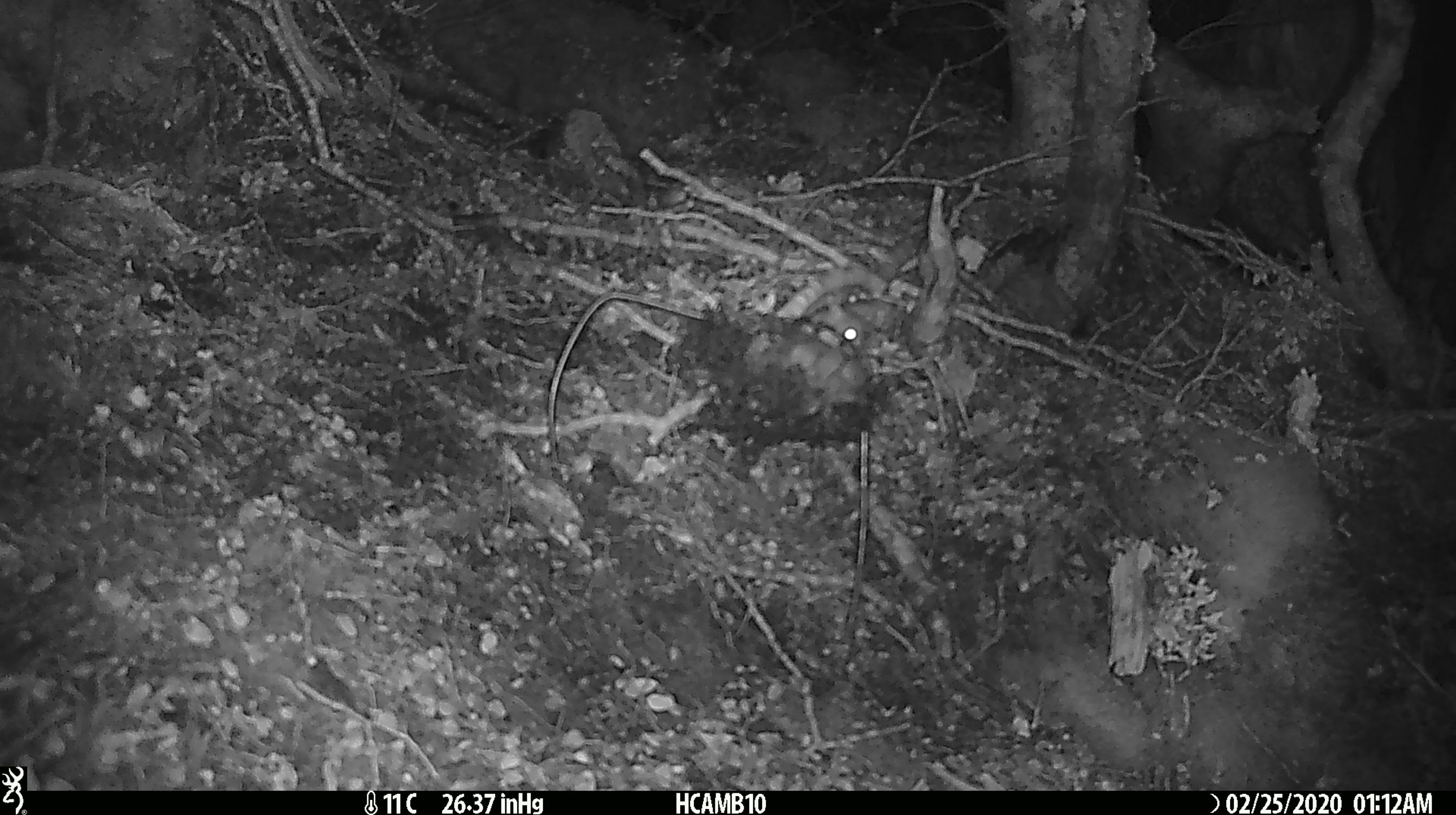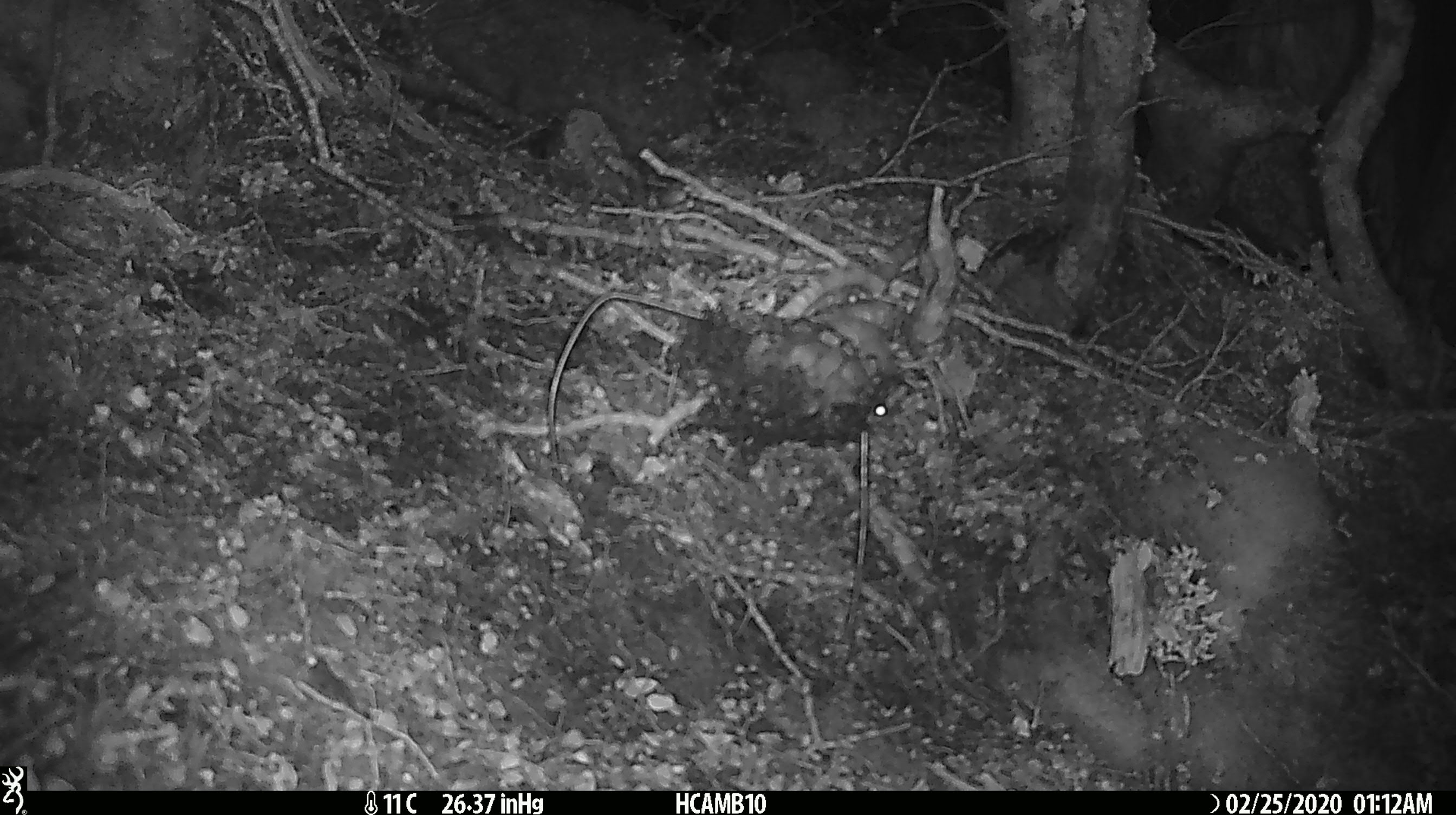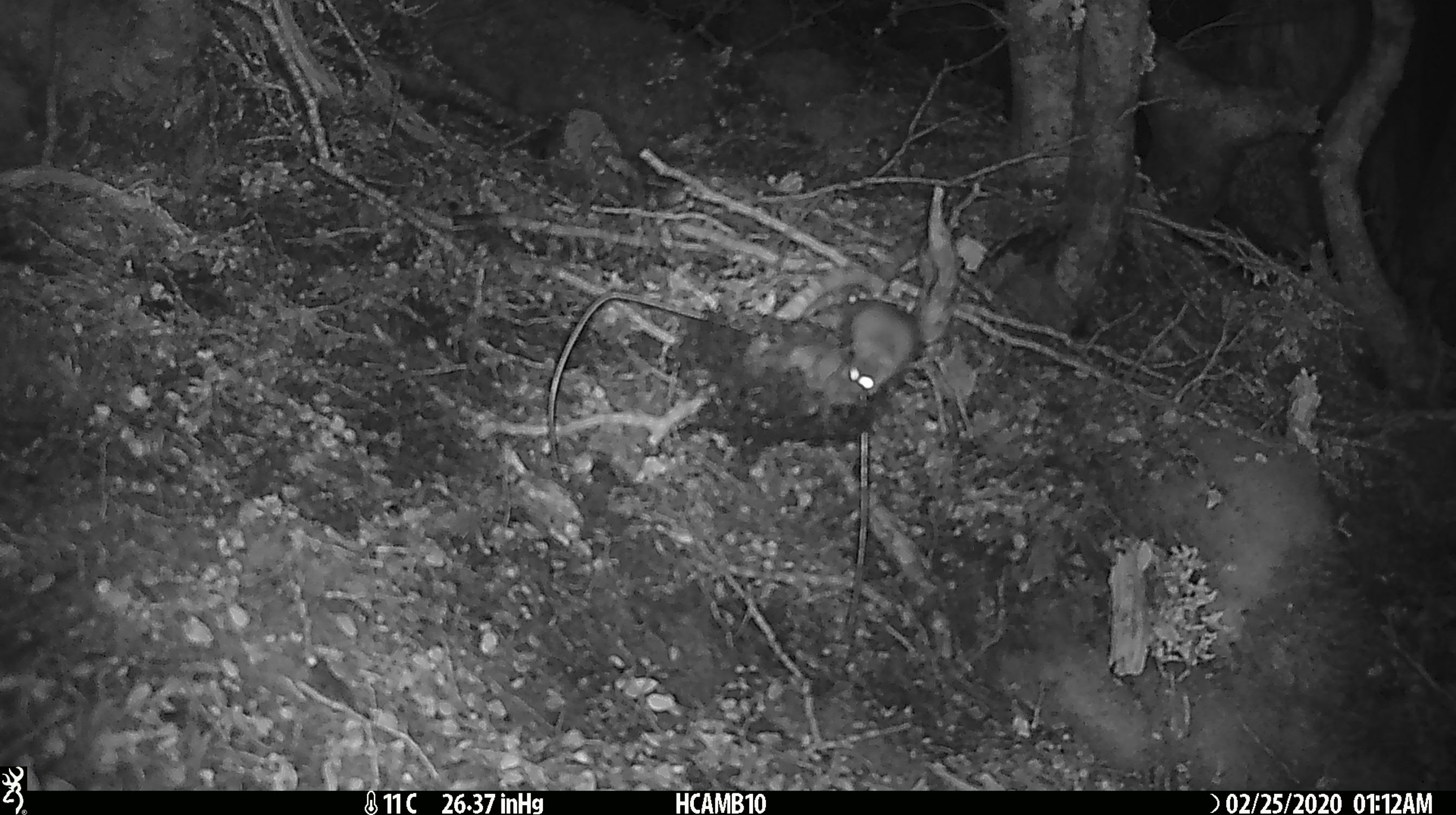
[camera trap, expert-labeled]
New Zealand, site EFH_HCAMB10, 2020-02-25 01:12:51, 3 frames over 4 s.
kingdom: Animalia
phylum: Chordata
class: Mammalia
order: Rodentia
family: Muridae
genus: Mus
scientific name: Mus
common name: mouse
Mouse (Mus).